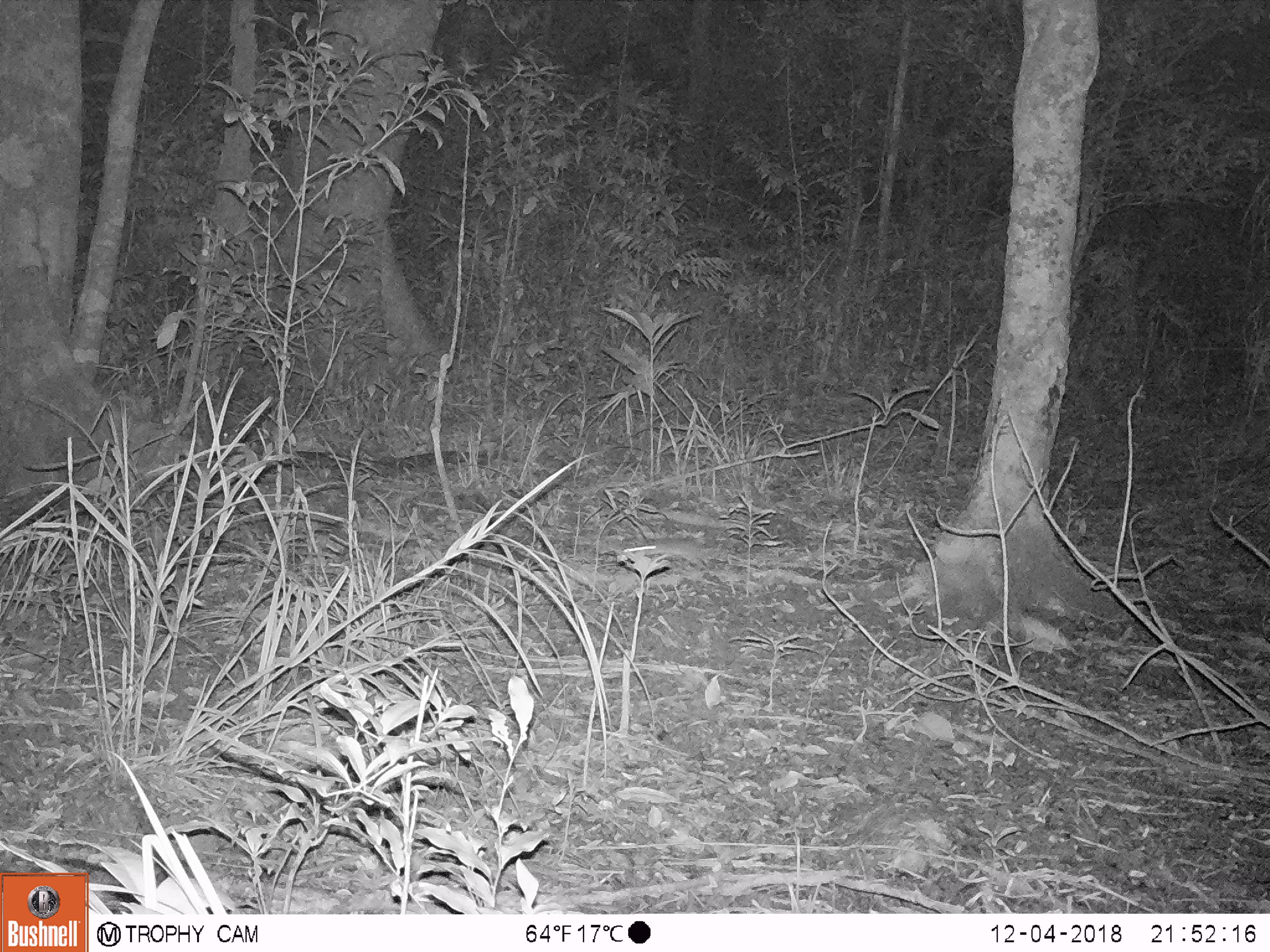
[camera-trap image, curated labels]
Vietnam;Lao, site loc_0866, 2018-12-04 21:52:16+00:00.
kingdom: Animalia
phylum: Chordata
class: Mammalia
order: Rodentia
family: Muridae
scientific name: Muridae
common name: old-world mice and rats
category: unidentified murid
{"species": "unidentified murid (old-world mice and rats) (Muridae)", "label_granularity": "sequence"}